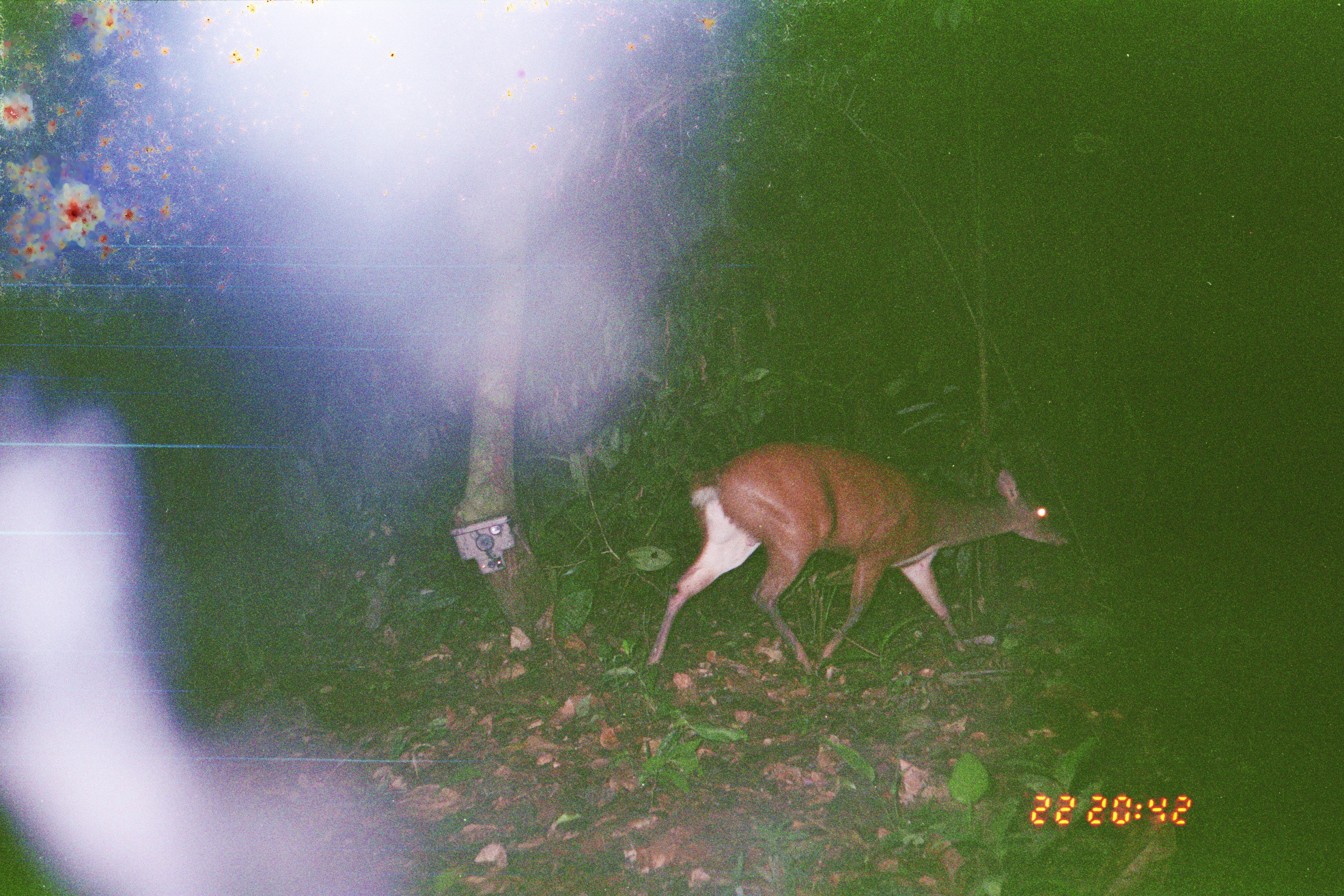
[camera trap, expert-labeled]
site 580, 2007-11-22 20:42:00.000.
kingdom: Animalia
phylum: Chordata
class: Mammalia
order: Artiodactyla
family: Cervidae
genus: Mazama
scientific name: Mazama americana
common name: red brocket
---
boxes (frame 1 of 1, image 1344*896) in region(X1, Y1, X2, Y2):
mazama americana: region(646, 438, 1074, 677)